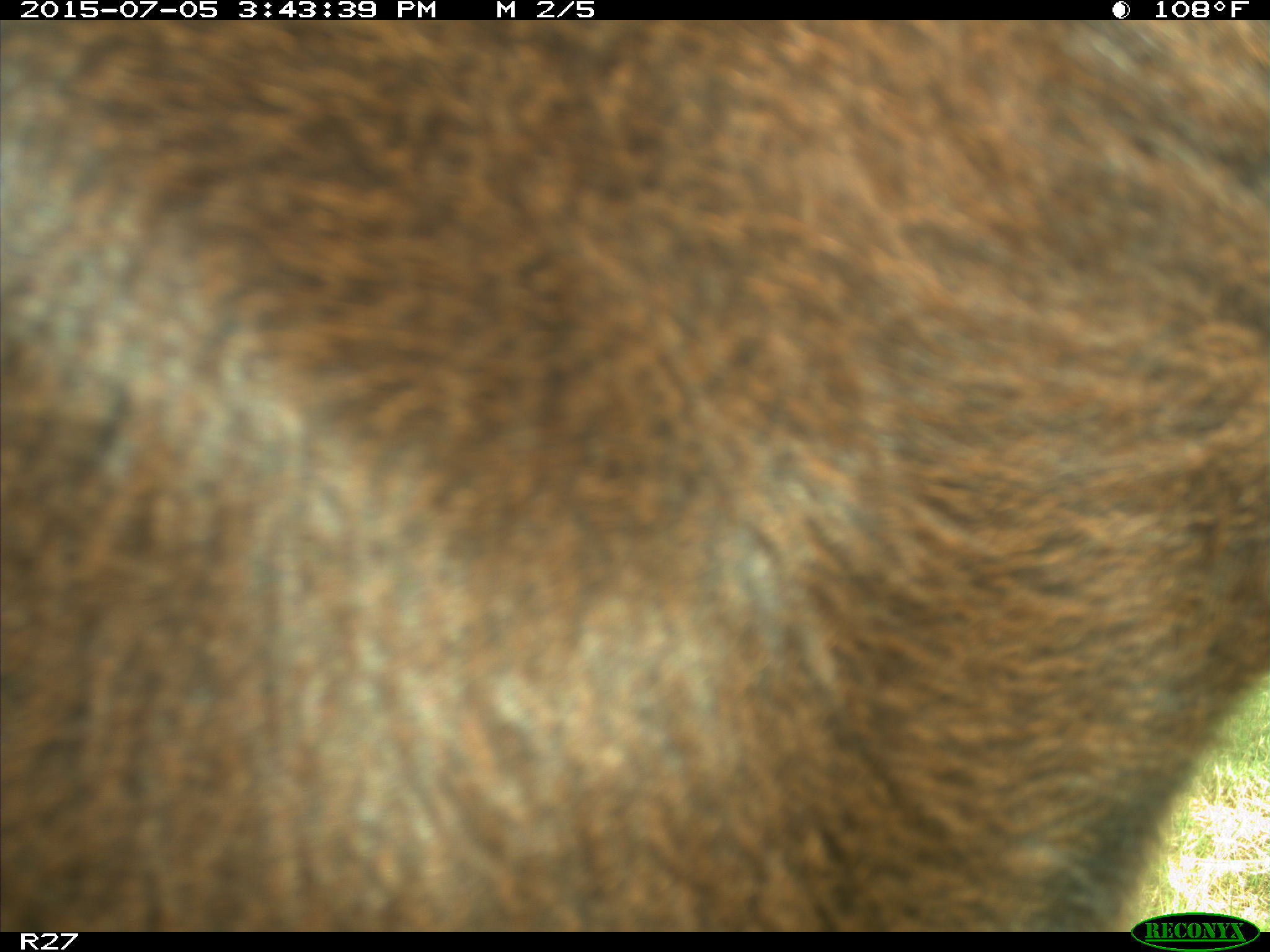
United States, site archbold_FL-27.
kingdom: Animalia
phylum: Chordata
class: Mammalia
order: Artiodactyla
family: Bovidae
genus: Bos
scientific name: Bos taurus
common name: domestic cow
Bos taurus (domestic cow).